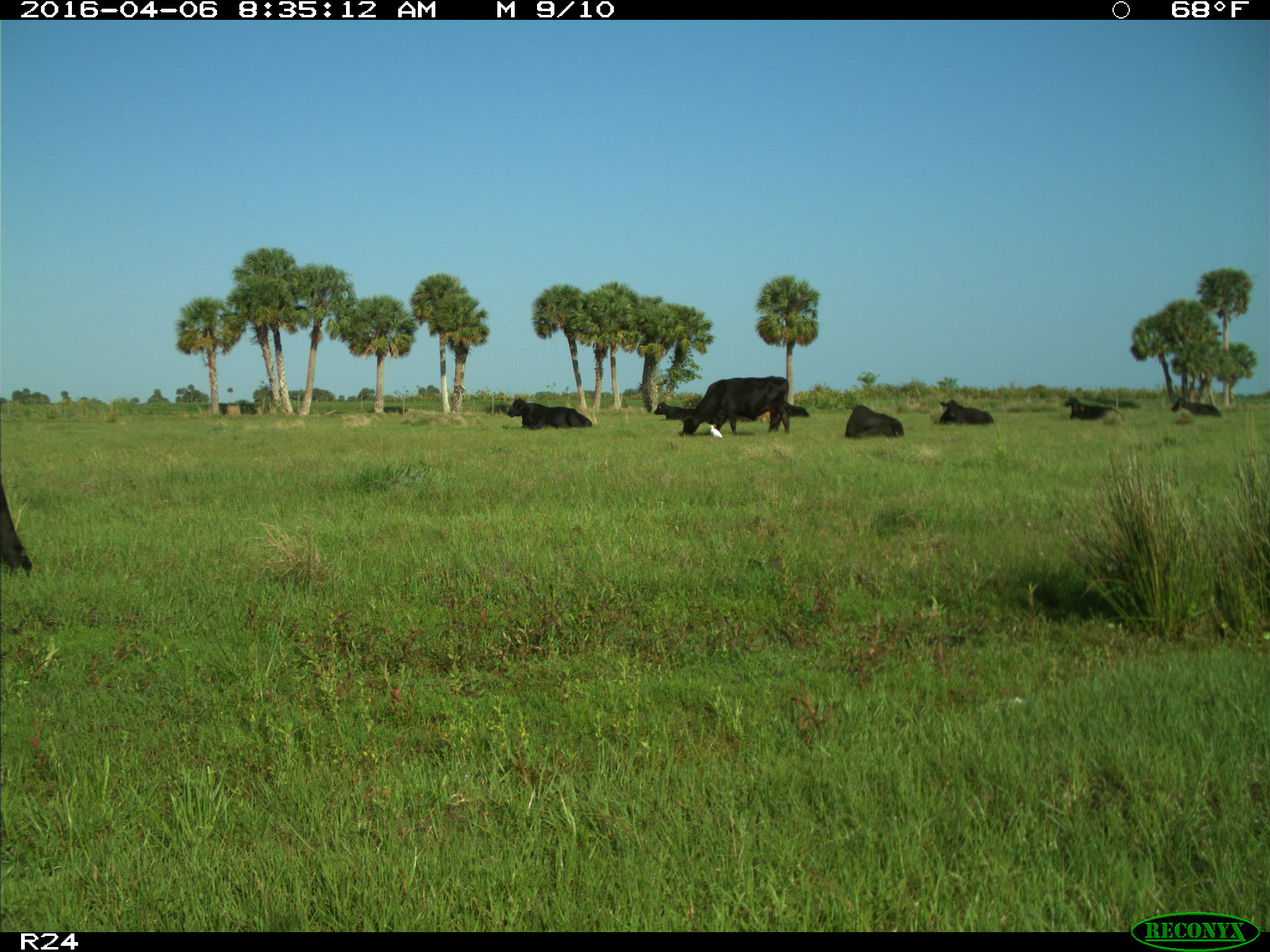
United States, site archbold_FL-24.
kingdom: Animalia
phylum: Chordata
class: Mammalia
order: Artiodactyla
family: Bovidae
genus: Bos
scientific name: Bos taurus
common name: domestic cow